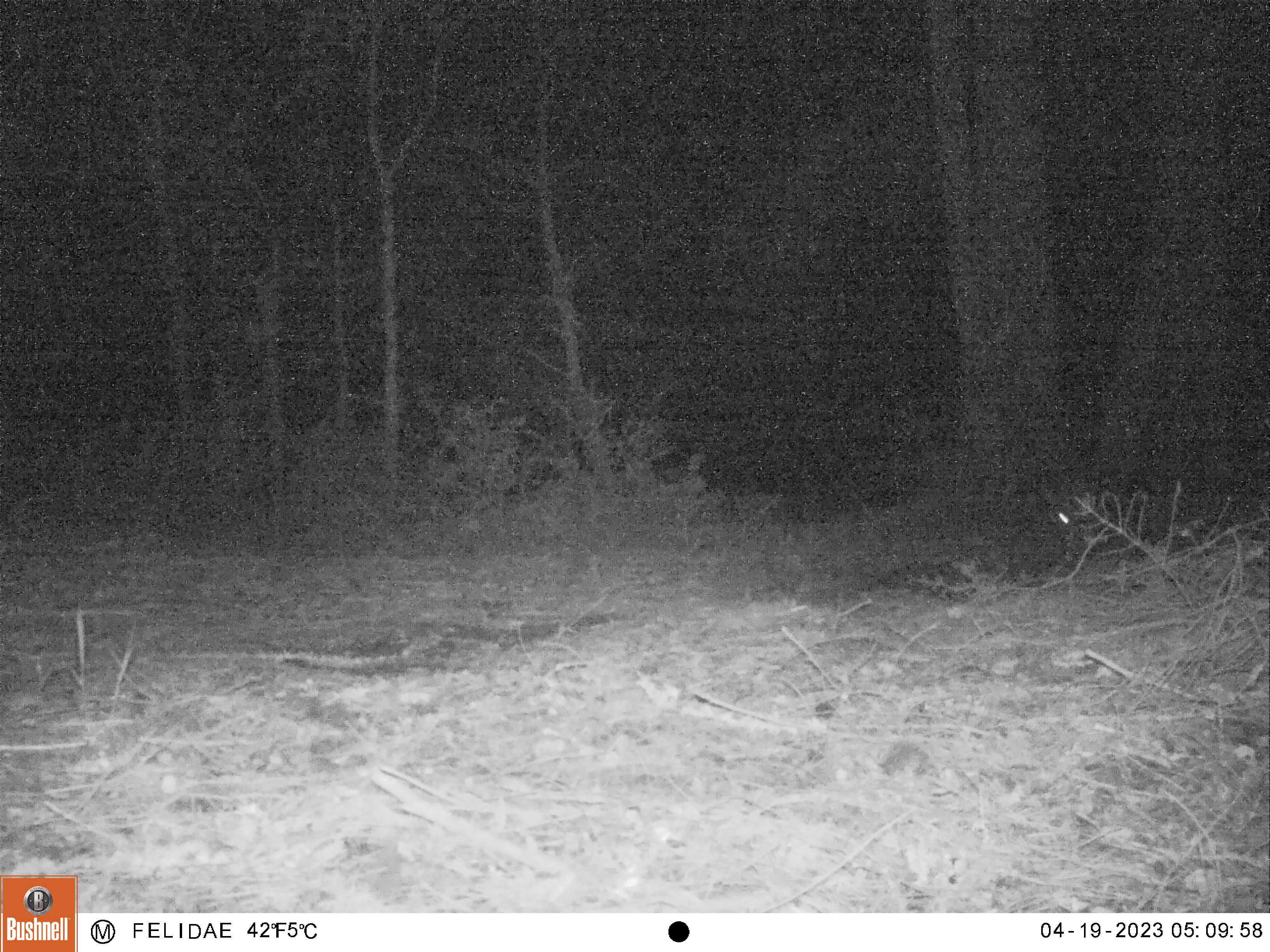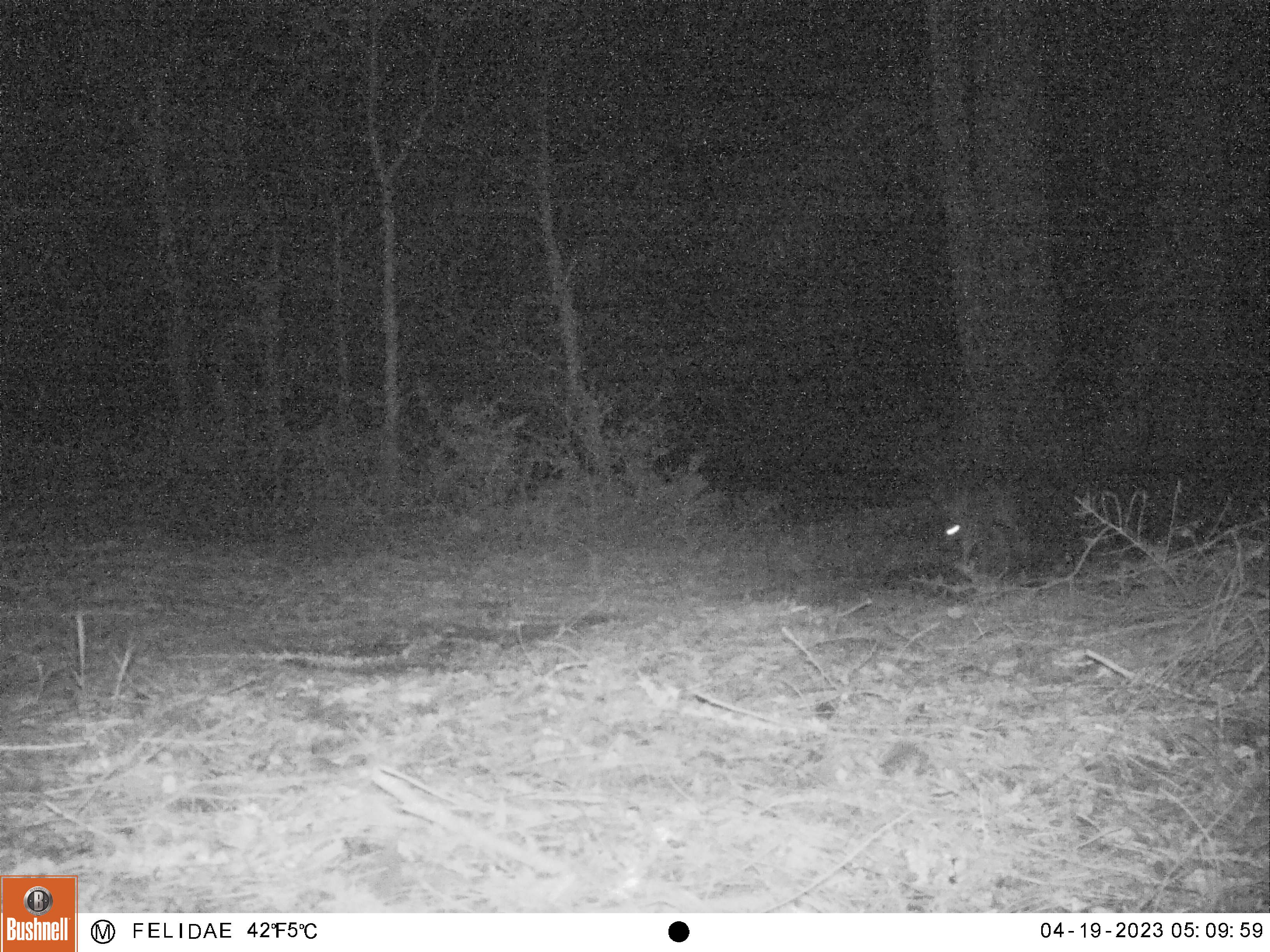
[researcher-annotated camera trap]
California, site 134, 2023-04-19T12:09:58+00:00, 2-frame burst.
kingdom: Animalia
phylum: Chordata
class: Mammalia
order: Lagomorpha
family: Leporidae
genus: Lepus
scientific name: Lepus californicus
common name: black-tailed jackrabbit